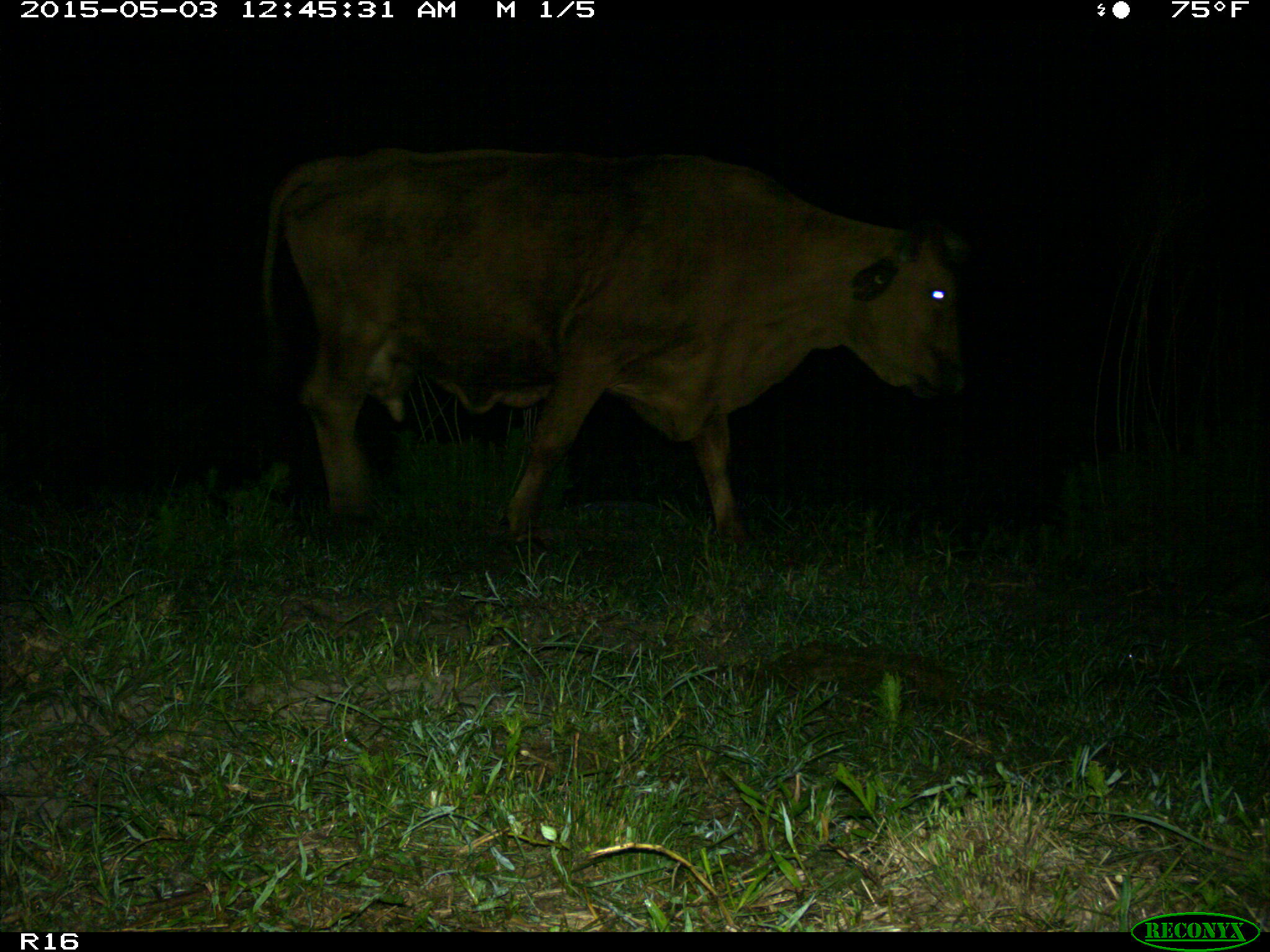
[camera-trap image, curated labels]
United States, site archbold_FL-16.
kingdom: Animalia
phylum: Chordata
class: Mammalia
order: Artiodactyla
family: Bovidae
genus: Bos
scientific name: Bos taurus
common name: domestic cow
Bos taurus (domestic cow).